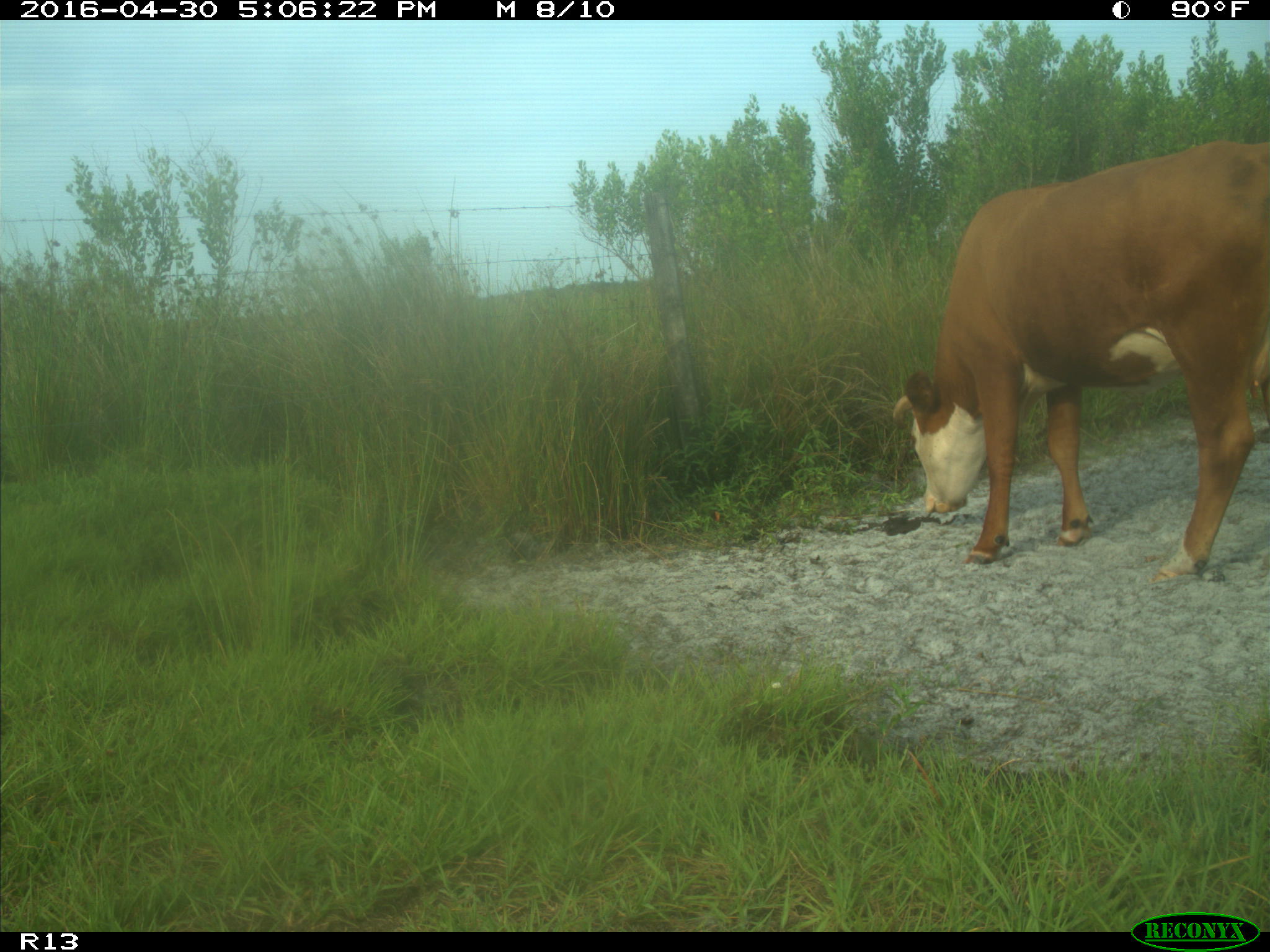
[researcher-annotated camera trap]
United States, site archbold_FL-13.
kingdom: Animalia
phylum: Chordata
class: Mammalia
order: Artiodactyla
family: Bovidae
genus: Bos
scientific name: Bos taurus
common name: domestic cow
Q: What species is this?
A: Bos taurus (domestic cow).